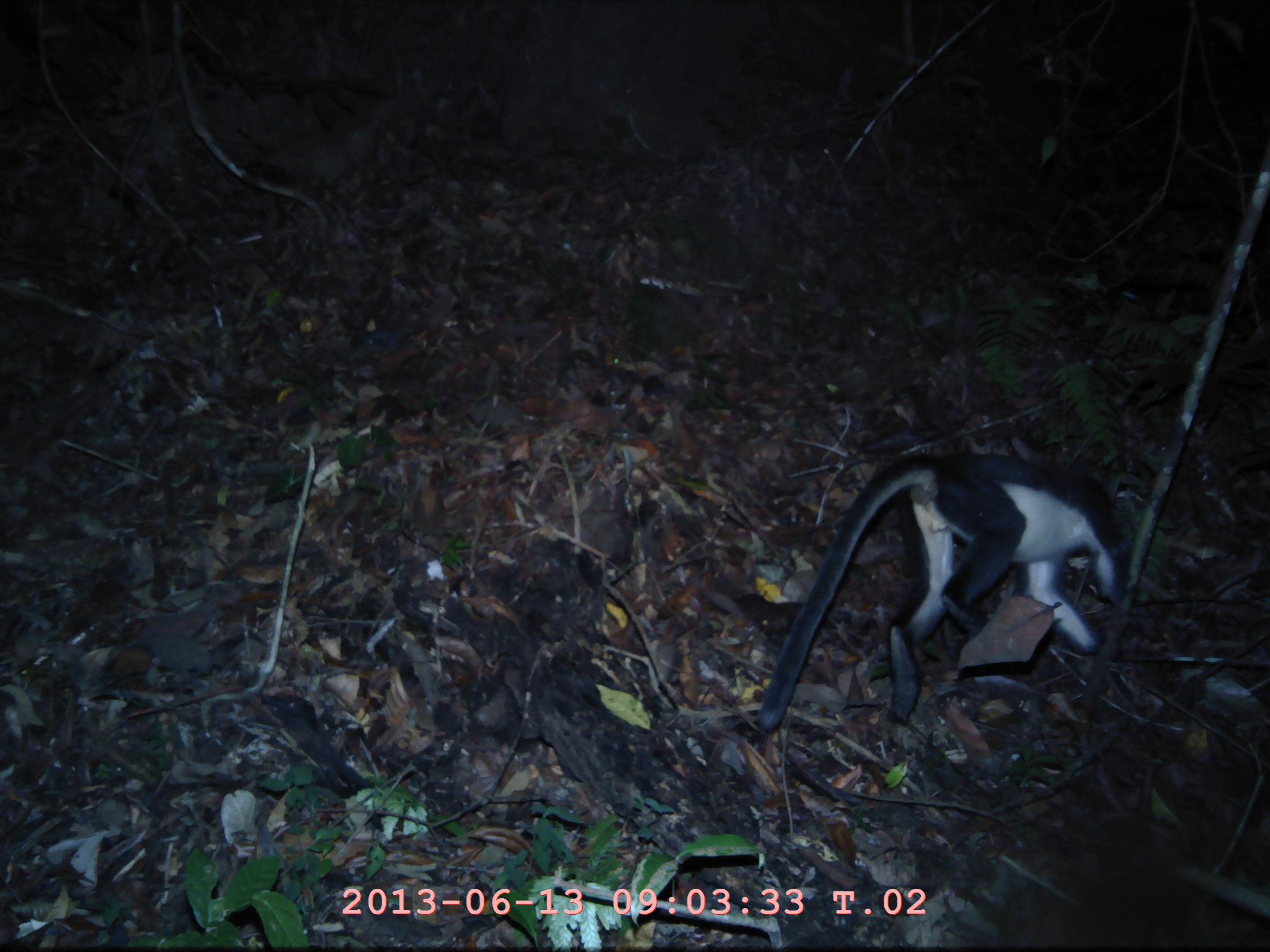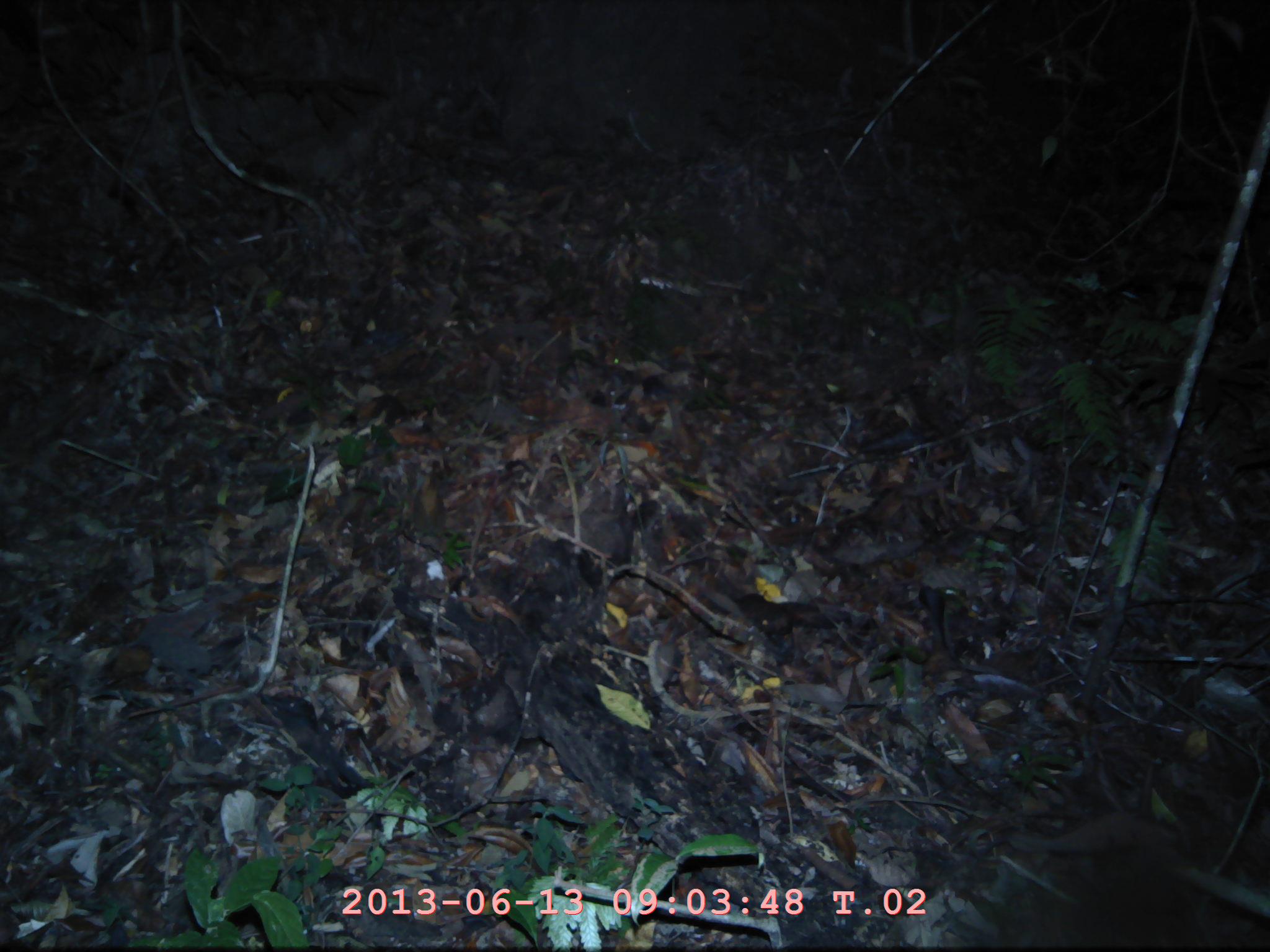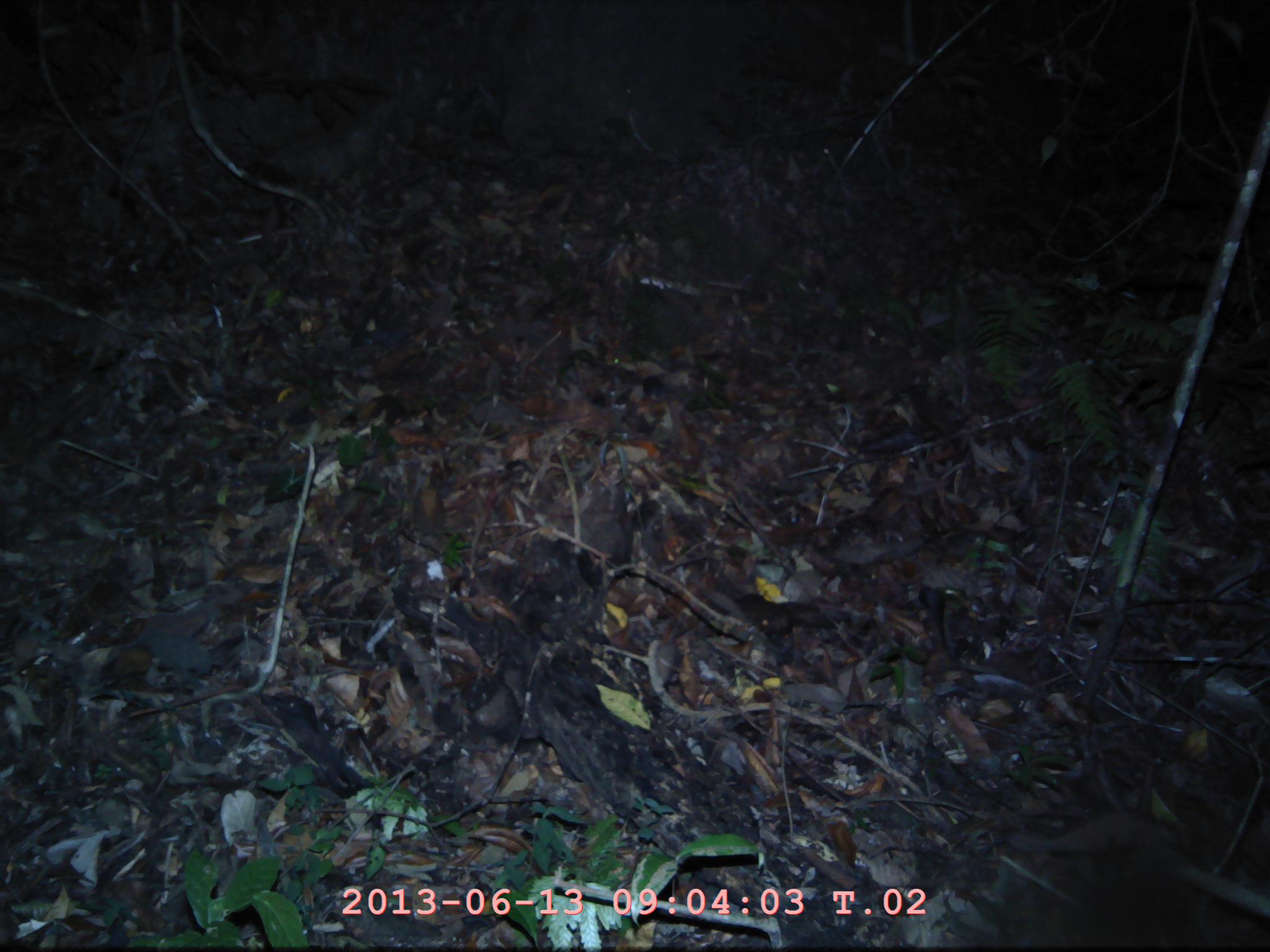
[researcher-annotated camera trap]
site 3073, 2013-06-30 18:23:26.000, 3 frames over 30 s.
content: unidentified animal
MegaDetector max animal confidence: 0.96